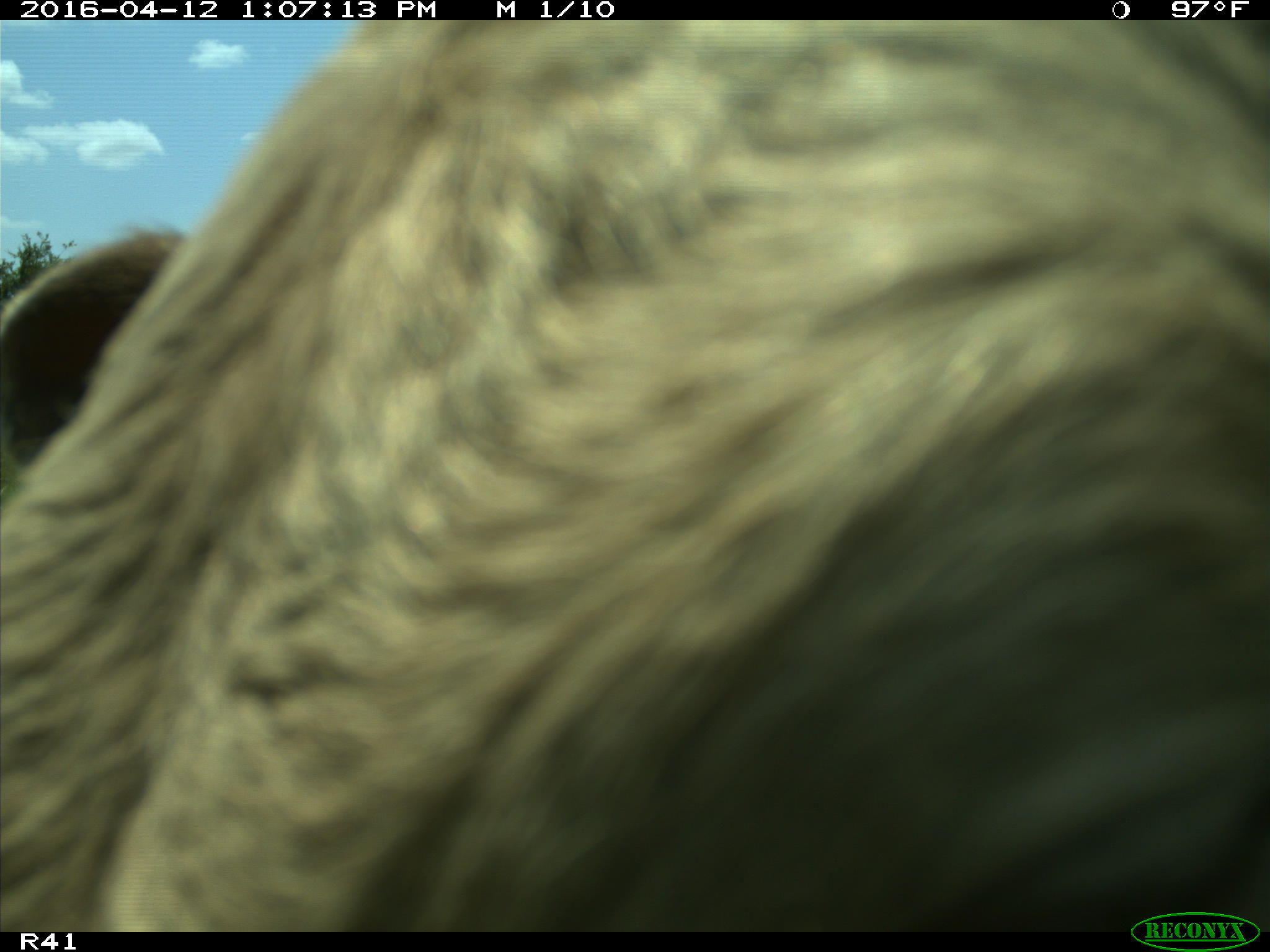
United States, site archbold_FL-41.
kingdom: Animalia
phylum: Chordata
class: Mammalia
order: Artiodactyla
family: Bovidae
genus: Bos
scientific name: Bos taurus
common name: domestic cow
Bos taurus (domestic cow).